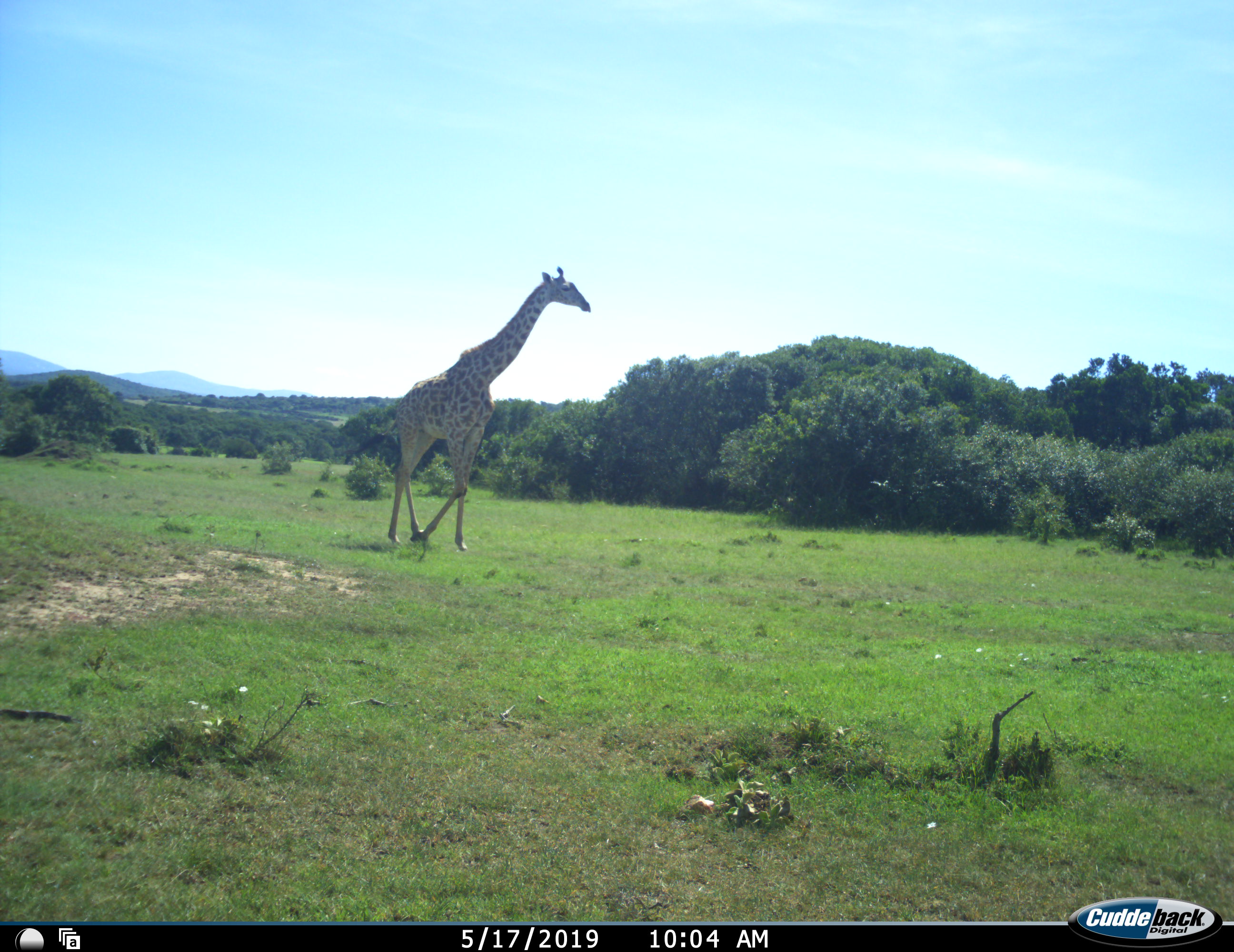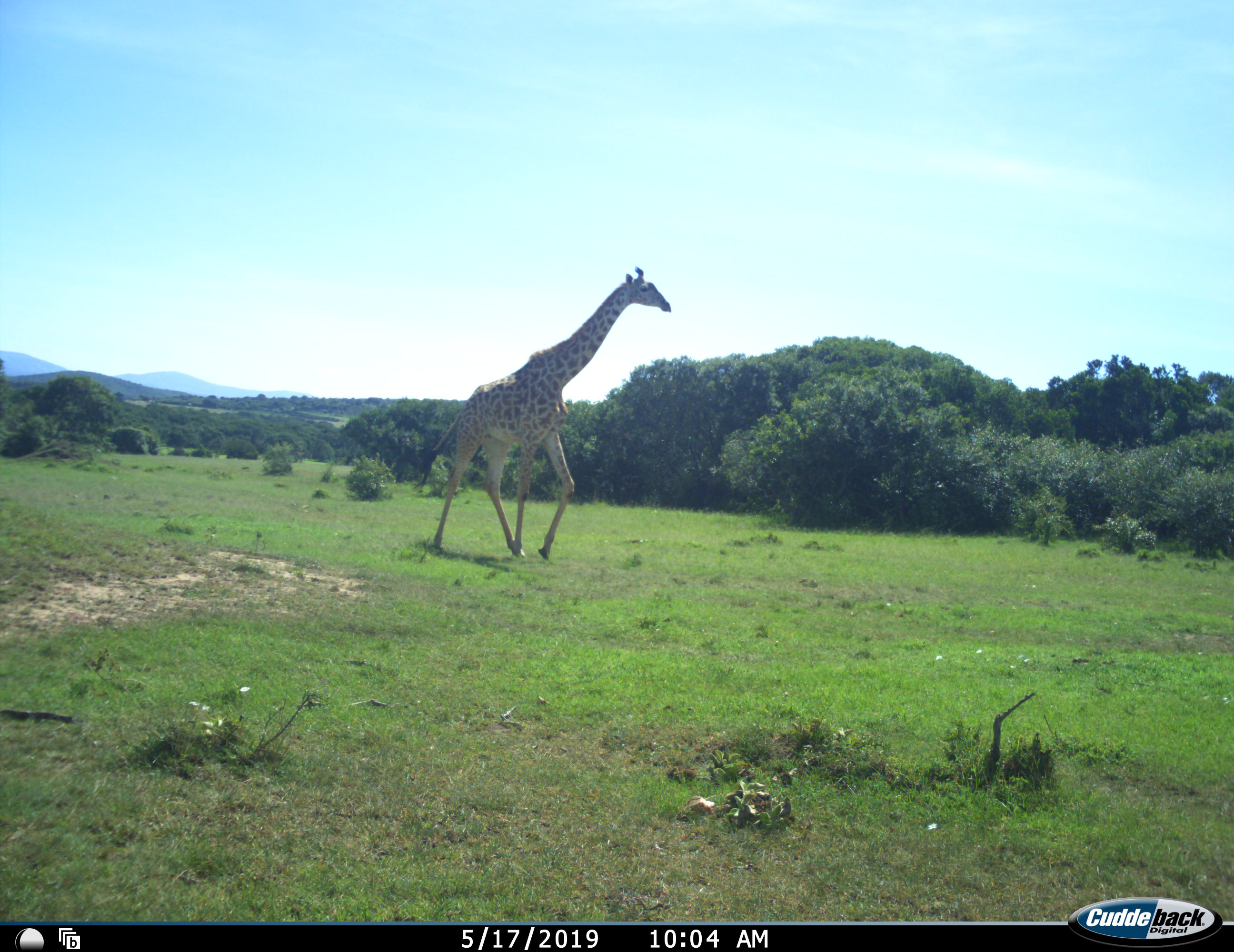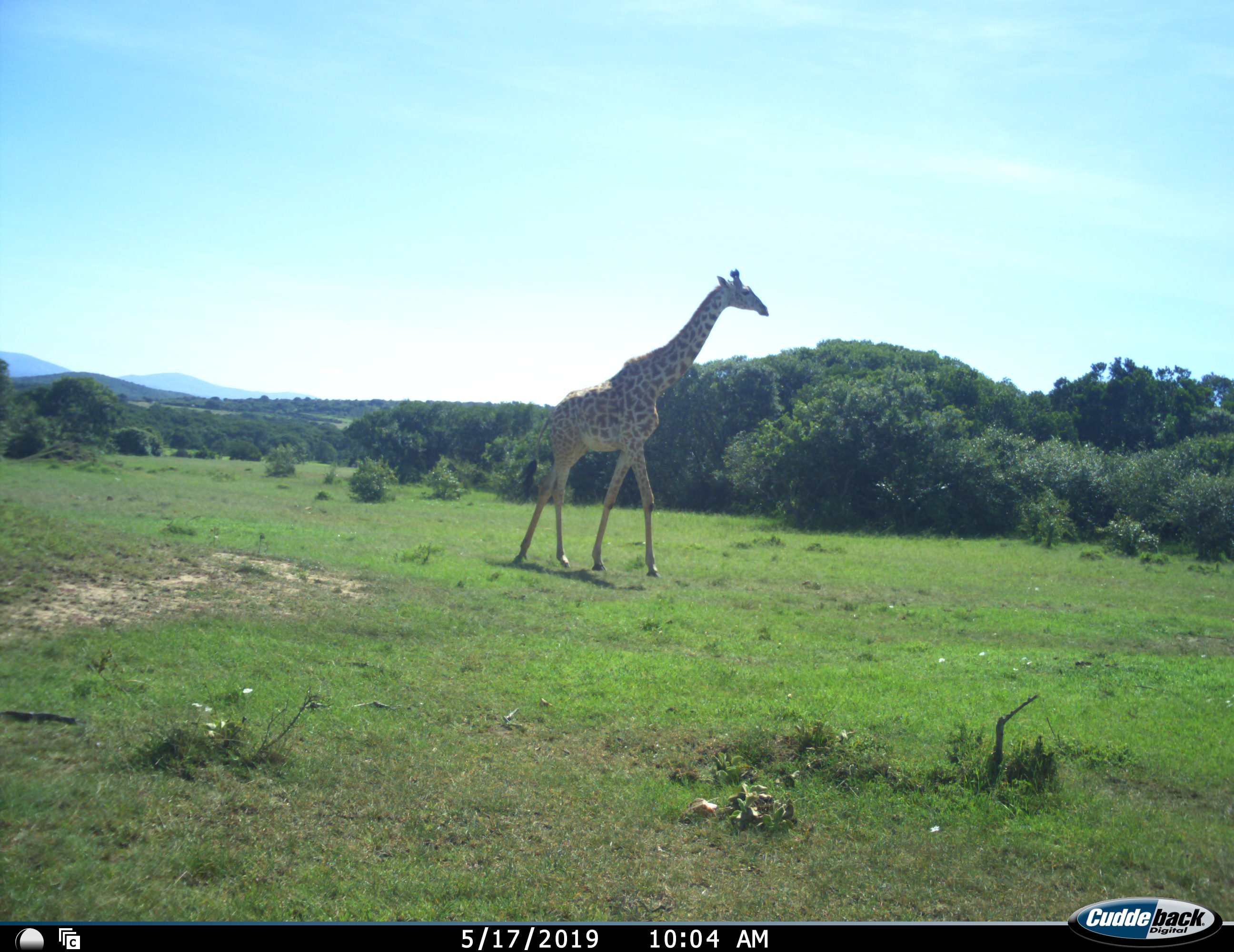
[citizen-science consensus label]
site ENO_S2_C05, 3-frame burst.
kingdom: Animalia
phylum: Chordata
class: Mammalia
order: Artiodactyla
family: Giraffidae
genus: Giraffa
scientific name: Giraffa camelopardalis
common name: giraffe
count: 1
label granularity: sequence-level